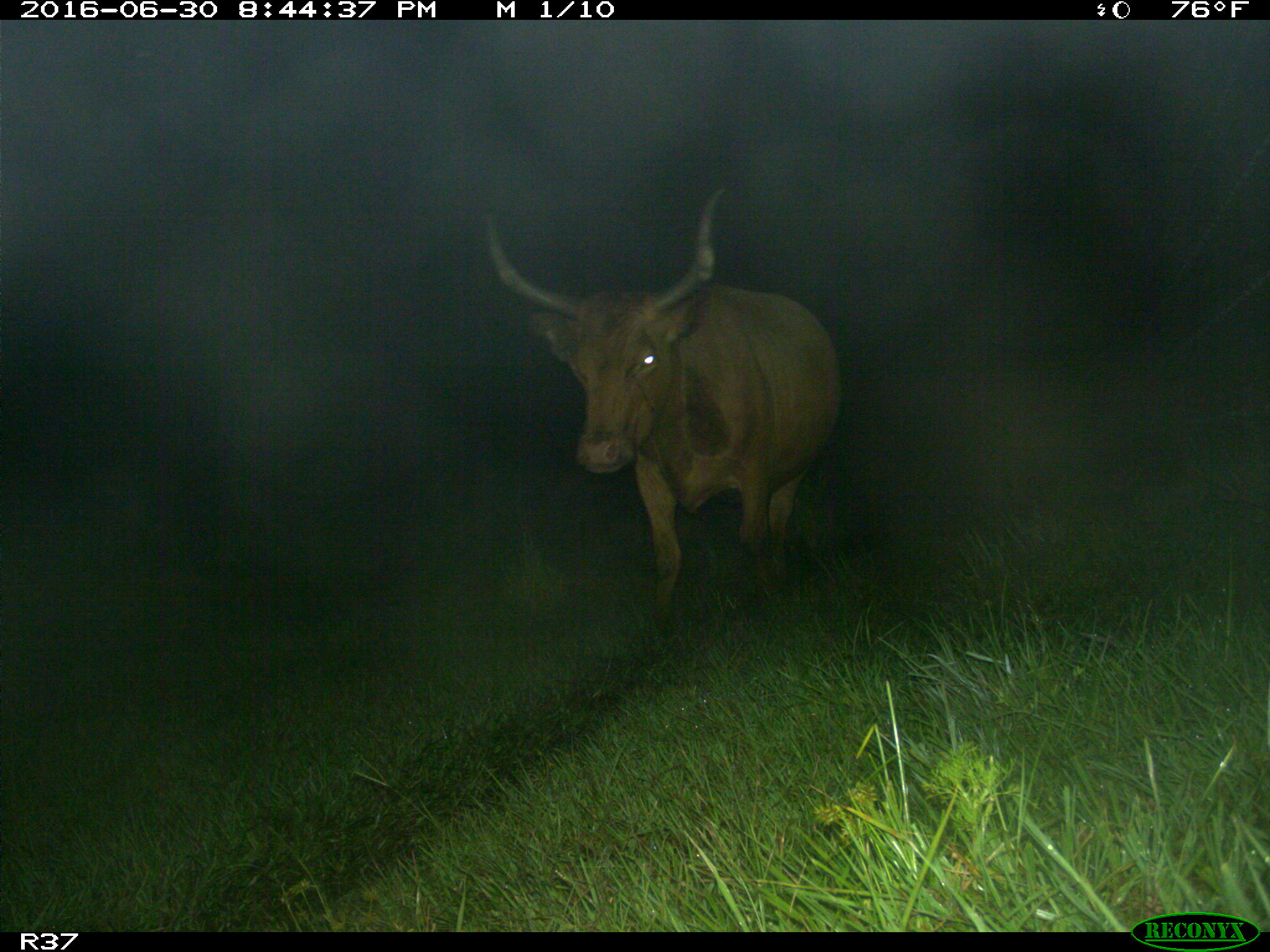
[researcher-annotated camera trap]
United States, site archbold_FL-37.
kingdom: Animalia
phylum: Chordata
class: Mammalia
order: Artiodactyla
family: Bovidae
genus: Bos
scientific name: Bos taurus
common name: domestic cow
Bos taurus (domestic cow).